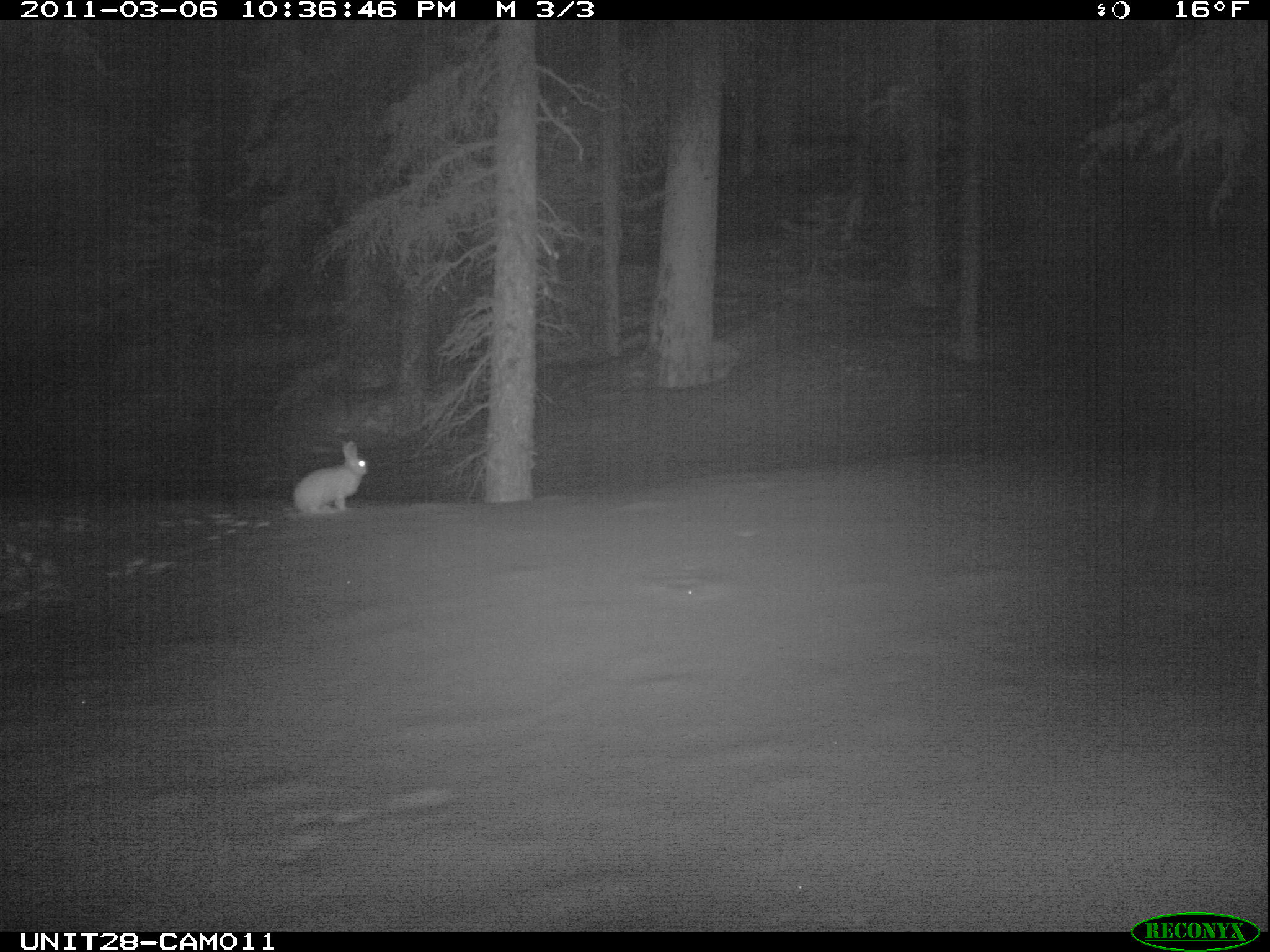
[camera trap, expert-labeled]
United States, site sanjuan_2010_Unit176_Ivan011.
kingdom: Animalia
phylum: Chordata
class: Mammalia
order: Lagomorpha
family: Leporidae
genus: Lepus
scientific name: Lepus americanus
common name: snowshoe hare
Lepus americanus (snowshoe hare).